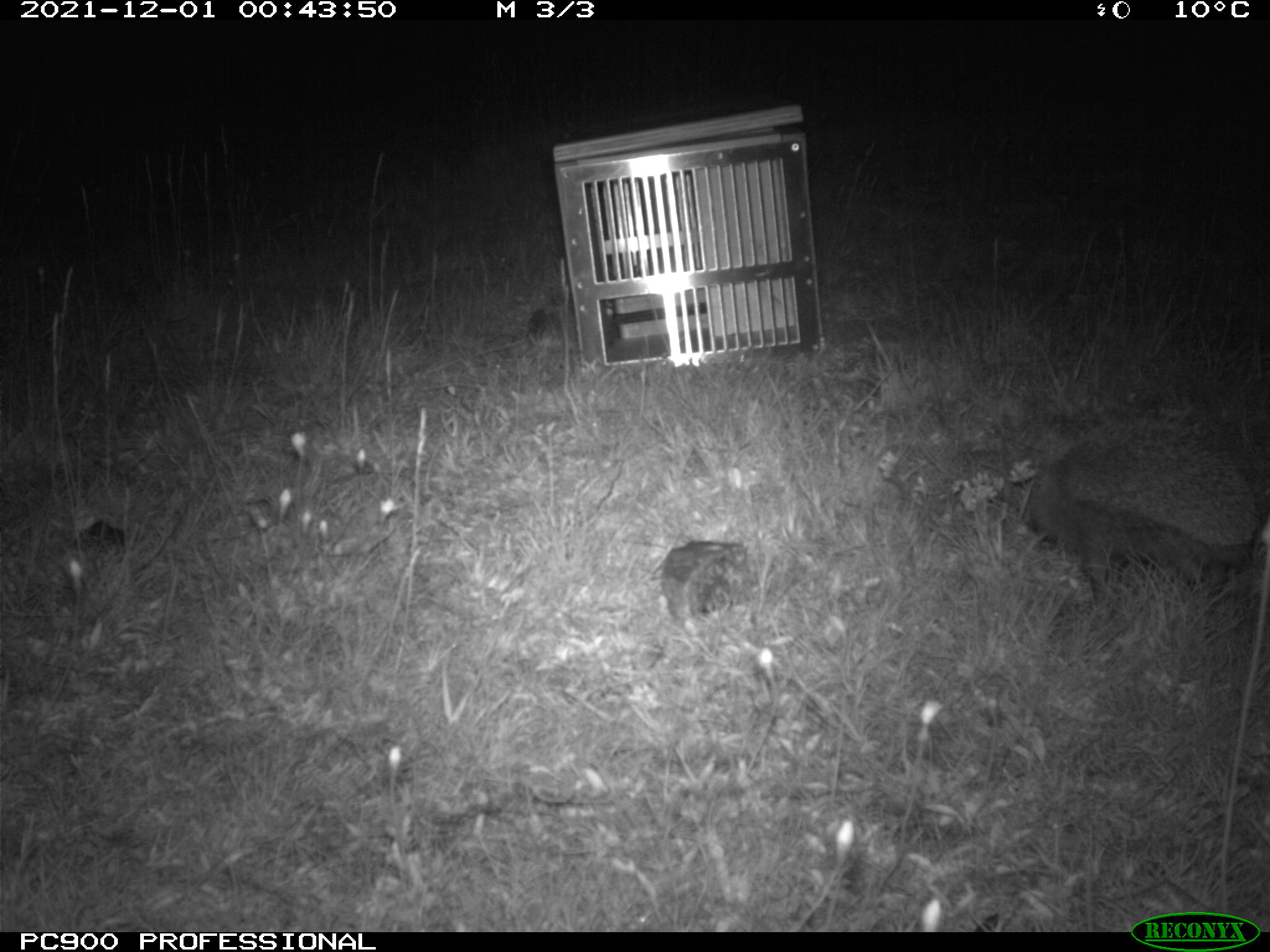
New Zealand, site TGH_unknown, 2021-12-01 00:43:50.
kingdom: Animalia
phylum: Chordata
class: Mammalia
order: Eulipotyphla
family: Erinaceidae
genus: Erinaceus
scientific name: Erinaceus europaeus europaeus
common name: european hedgehog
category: hedgehog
Hedgehog (european hedgehog) (Erinaceus europaeus europaeus).